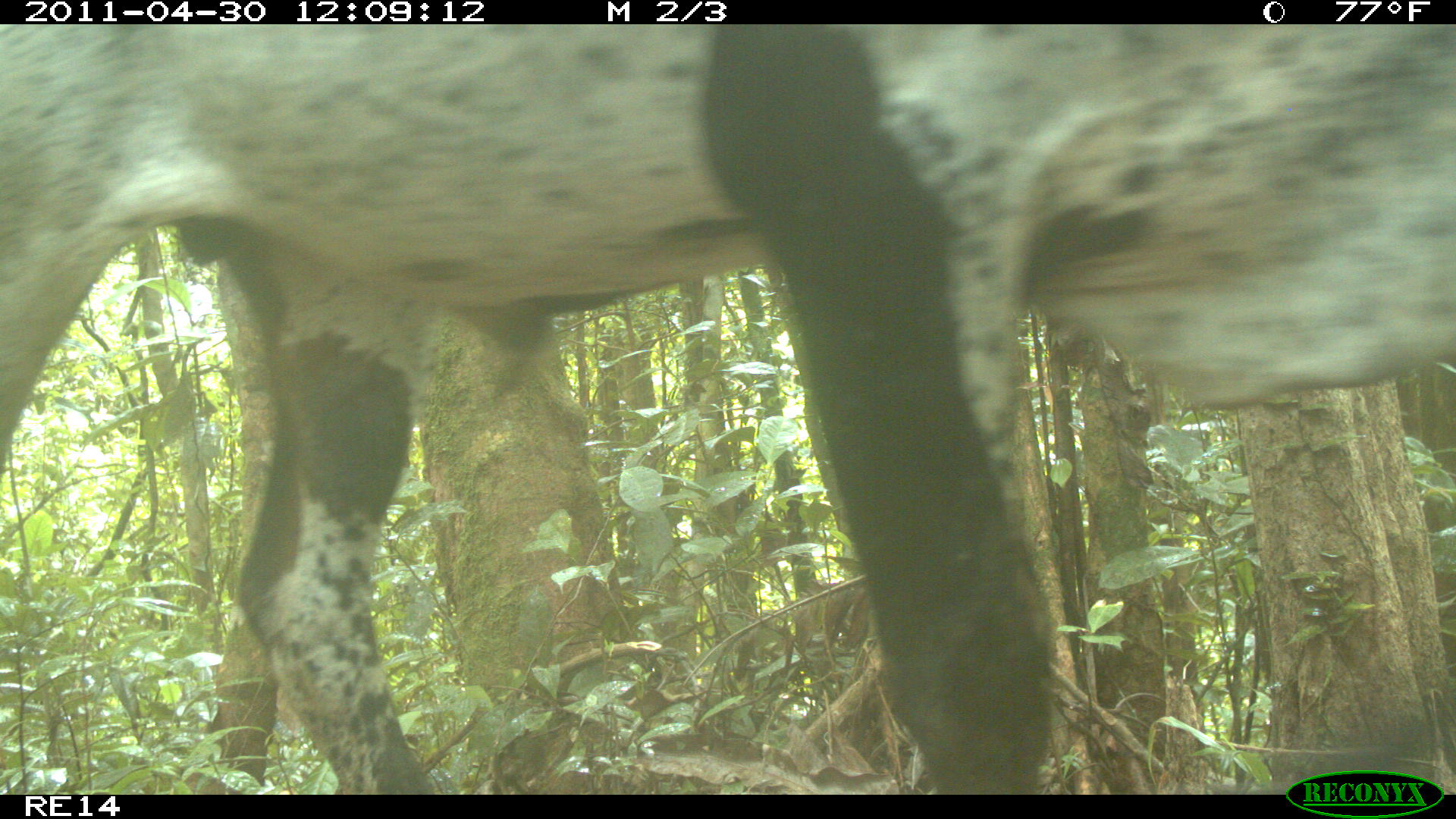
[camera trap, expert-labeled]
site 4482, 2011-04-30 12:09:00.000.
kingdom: Animalia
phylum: Chordata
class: Mammalia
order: Artiodactyla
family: Bovidae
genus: Bos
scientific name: Bos taurus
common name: domestic cattle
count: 2